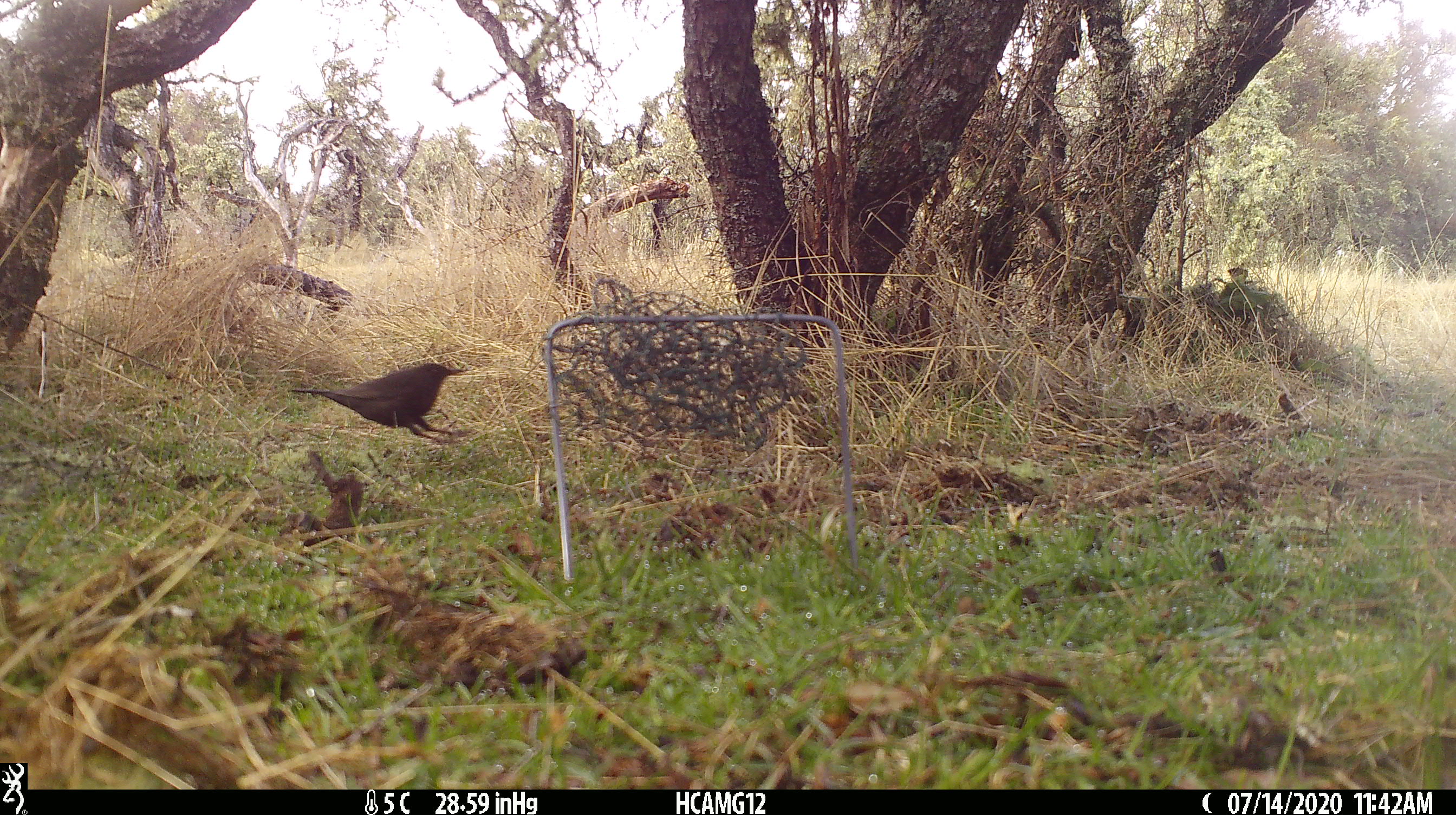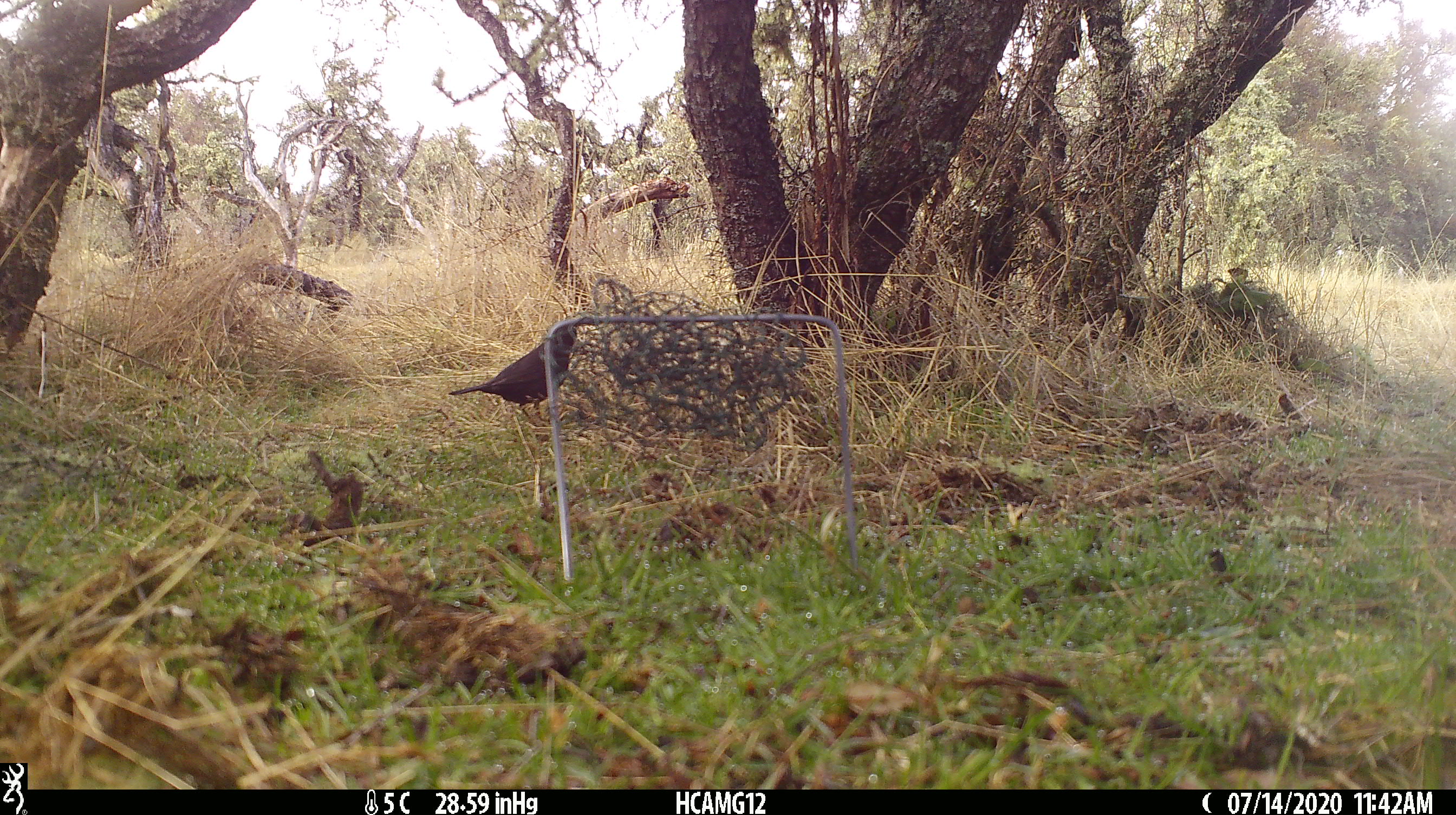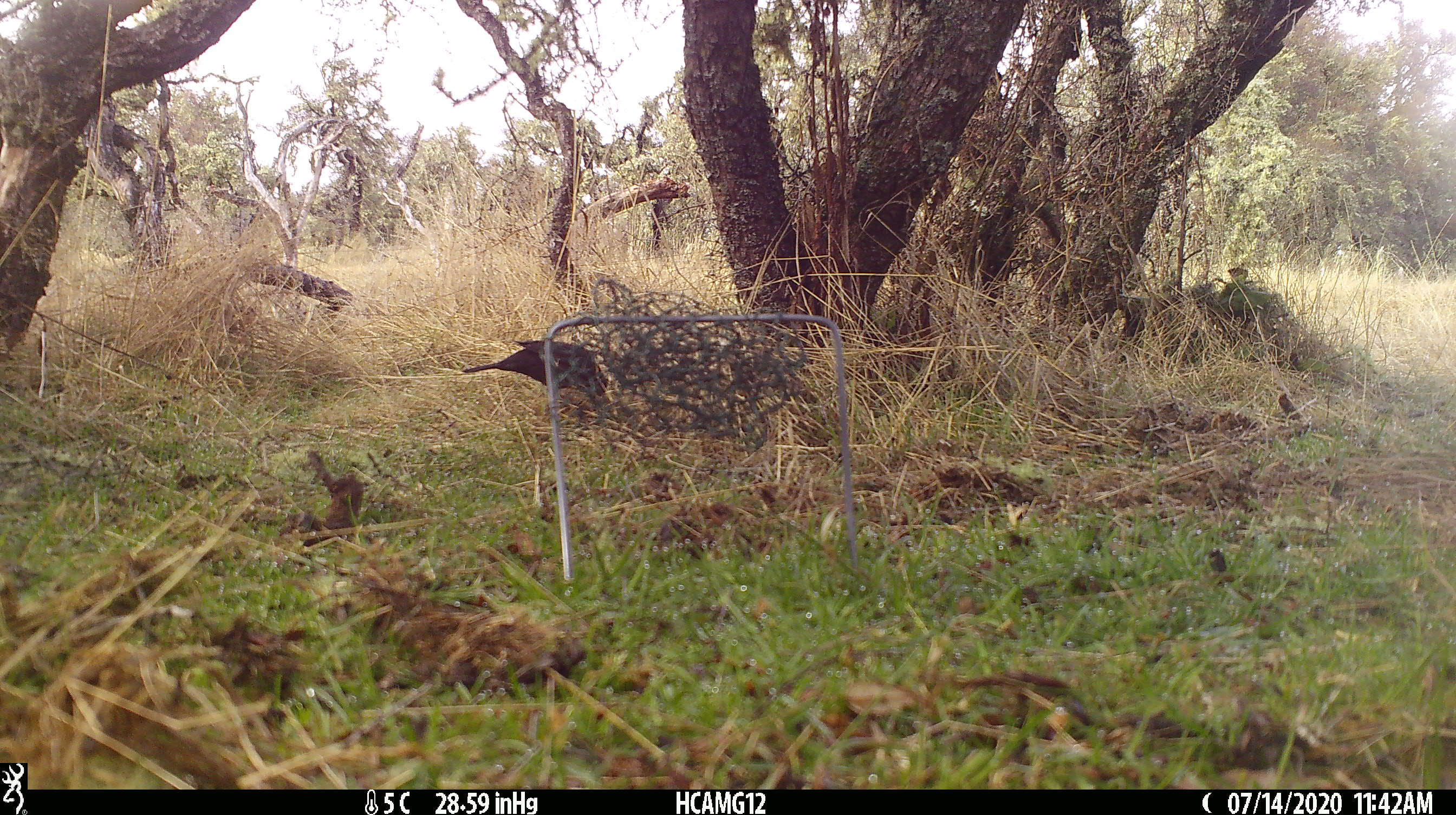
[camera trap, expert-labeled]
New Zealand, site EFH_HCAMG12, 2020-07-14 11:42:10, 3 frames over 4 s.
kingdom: Animalia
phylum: Chordata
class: Aves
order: Passeriformes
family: Turdidae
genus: Turdus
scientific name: Turdus merula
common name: eurasian blackbird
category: blackbird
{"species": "blackbird (eurasian blackbird) (Turdus merula)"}